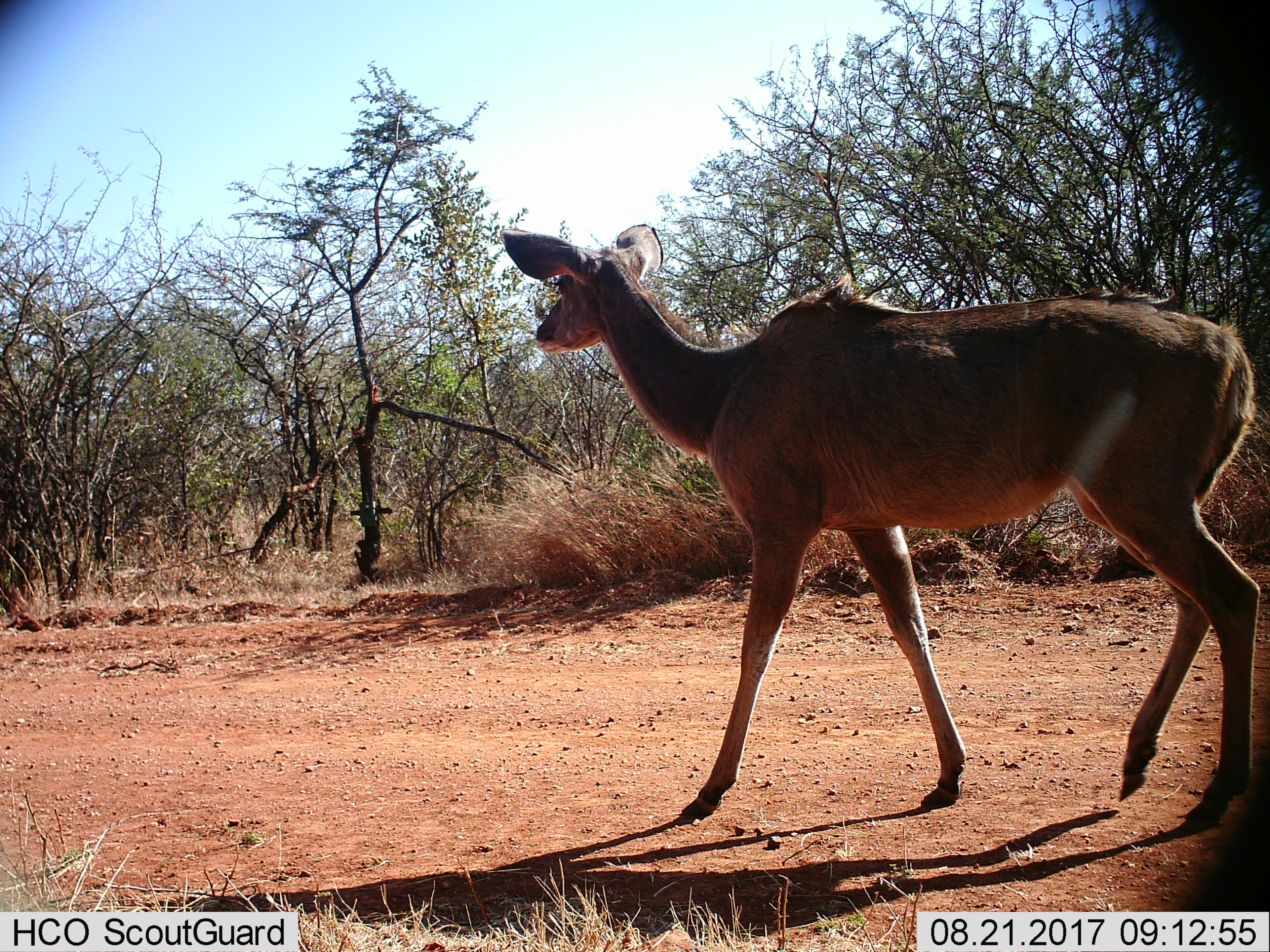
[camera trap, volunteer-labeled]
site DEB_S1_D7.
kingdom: Animalia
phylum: Chordata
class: Mammalia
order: Artiodactyla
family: Bovidae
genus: Tragelaphus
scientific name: Tragelaphus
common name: kudu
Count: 1.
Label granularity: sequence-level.